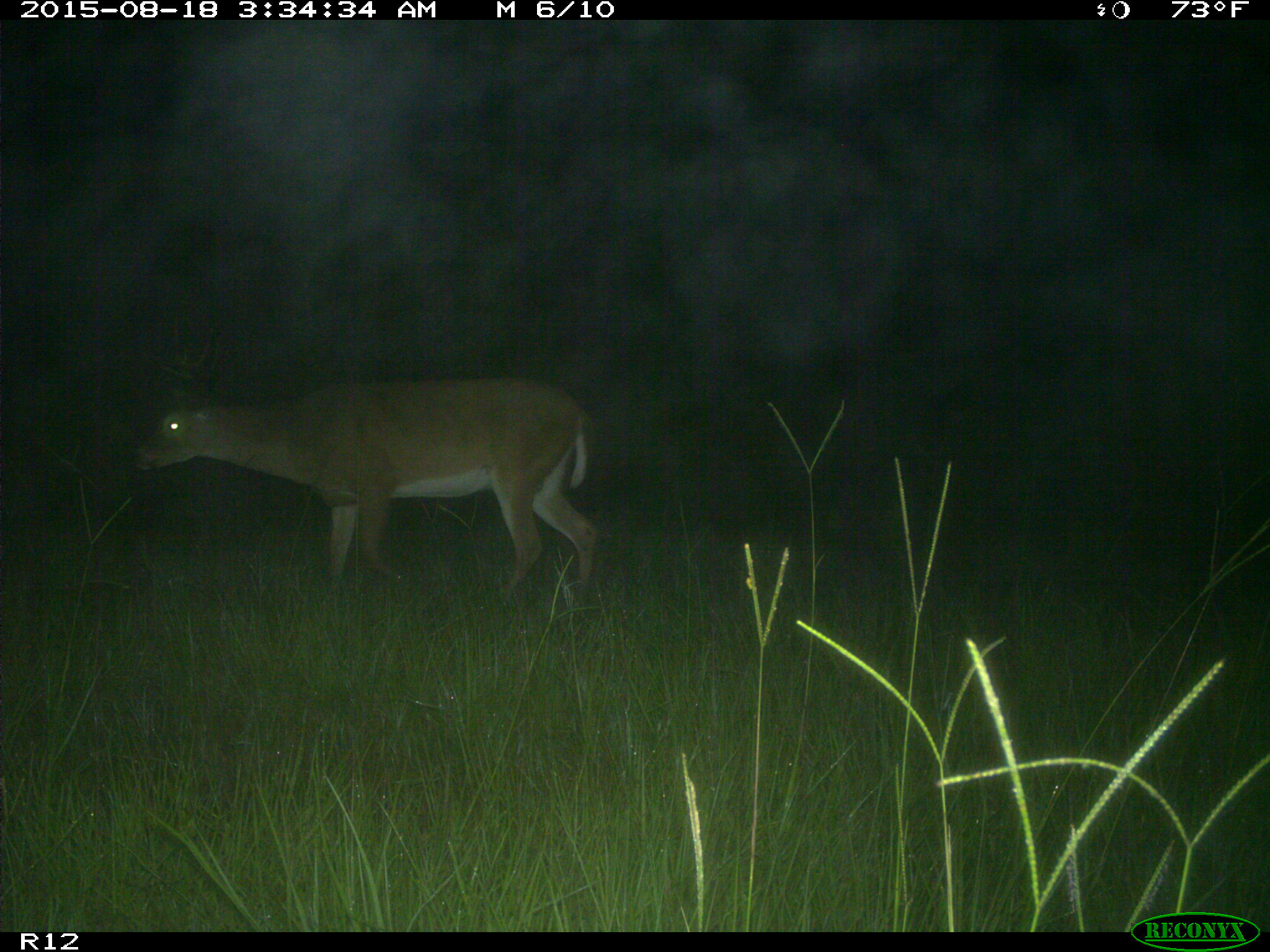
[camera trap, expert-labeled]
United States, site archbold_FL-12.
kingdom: Animalia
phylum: Chordata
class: Mammalia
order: Artiodactyla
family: Cervidae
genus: Odocoileus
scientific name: Odocoileus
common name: deer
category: unidentified deer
Unidentified deer (deer) (Odocoileus).